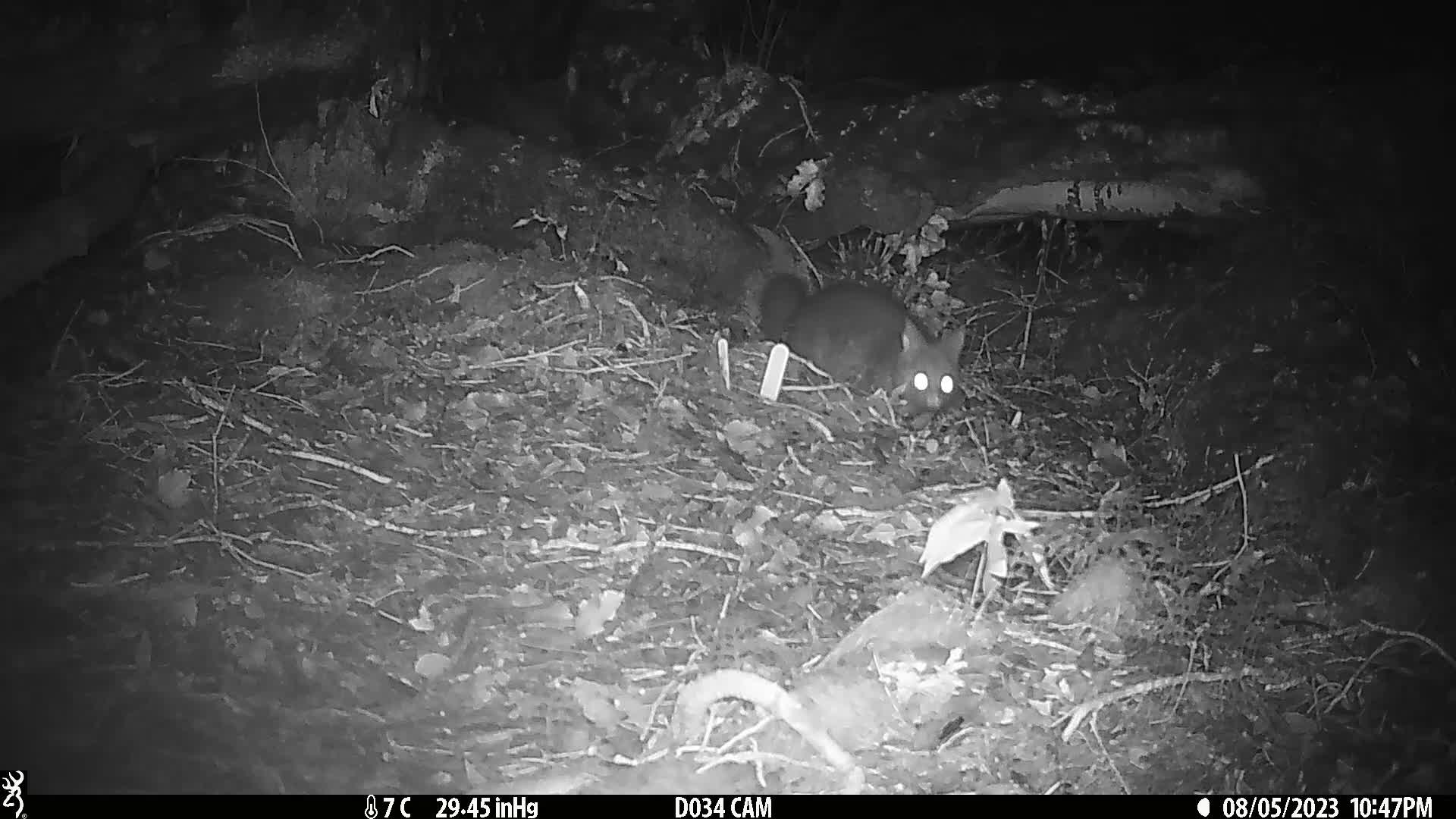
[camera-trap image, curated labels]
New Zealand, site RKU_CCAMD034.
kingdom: Animalia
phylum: Chordata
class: Mammalia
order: Diprotodontia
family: Phalangeridae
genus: Trichosurus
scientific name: Trichosurus vulpecula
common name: common brushtail possum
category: possum